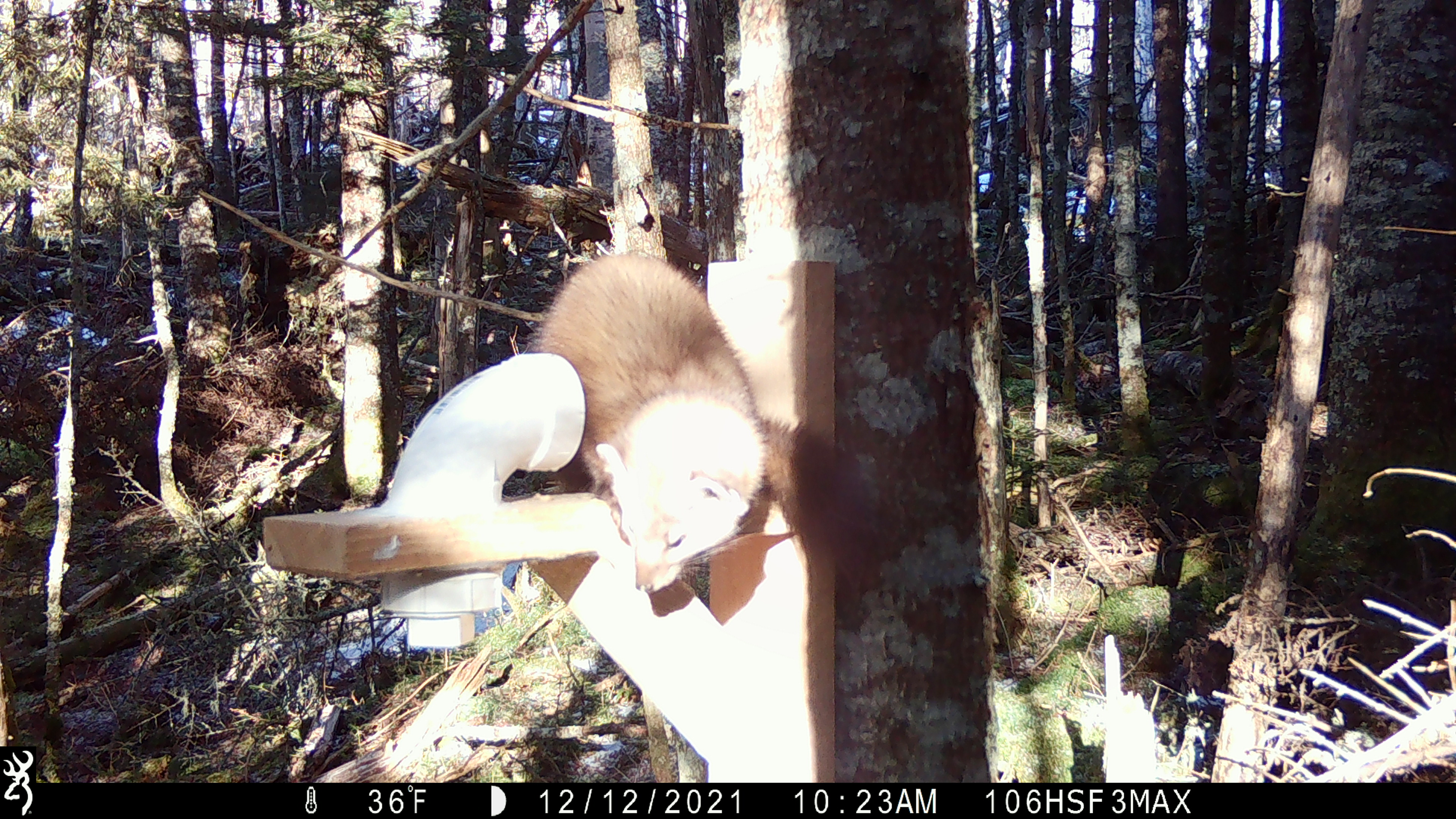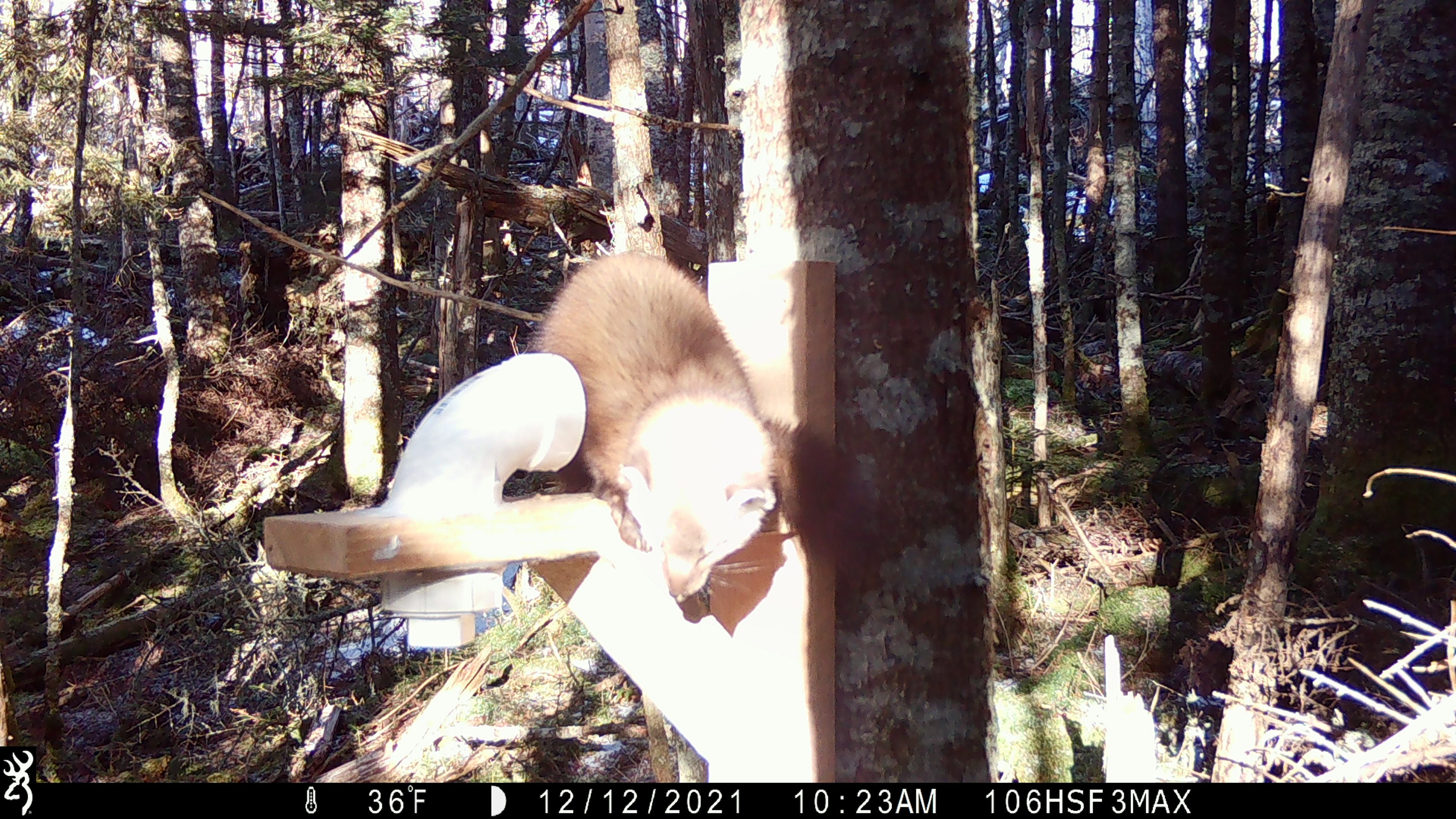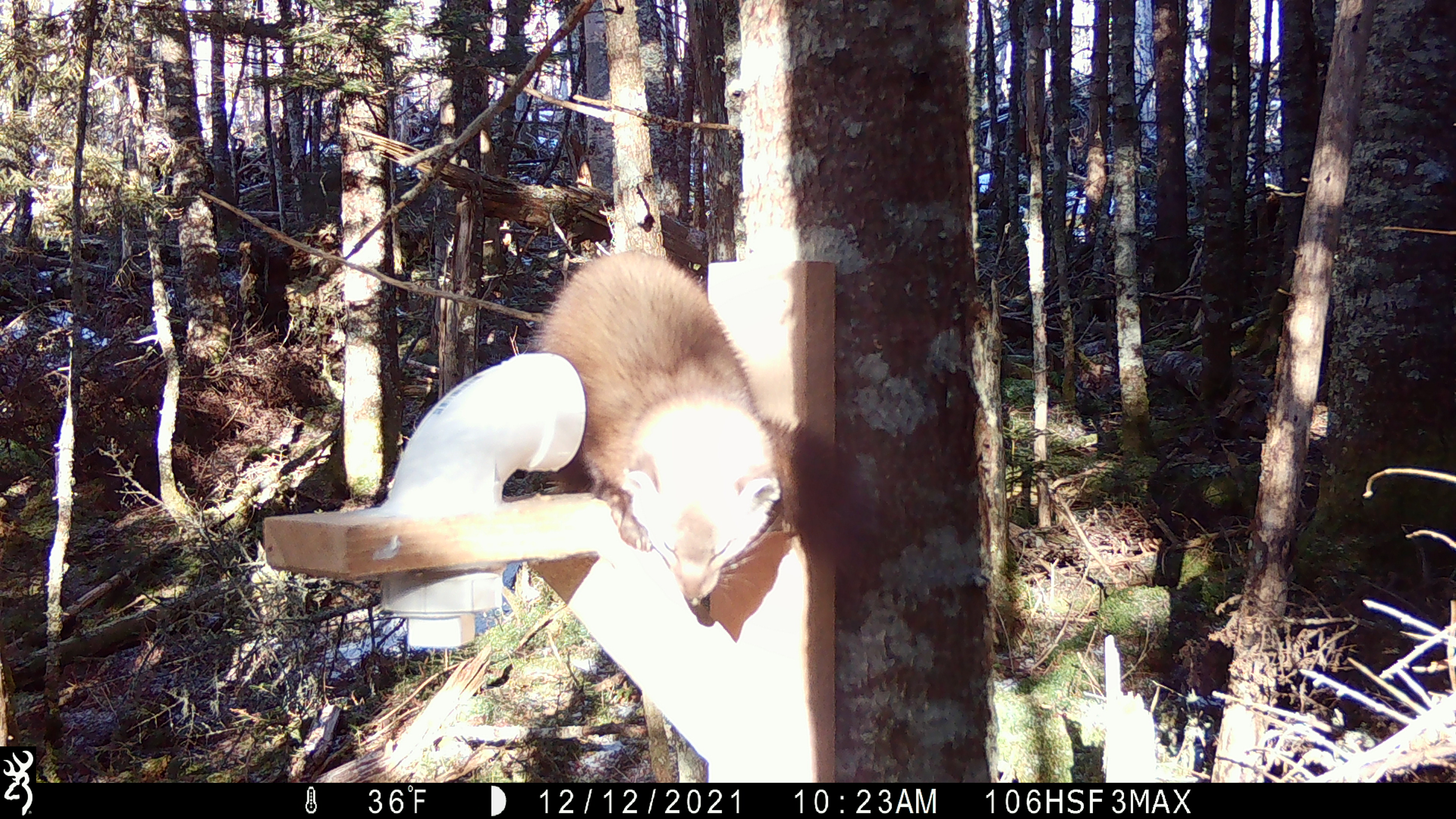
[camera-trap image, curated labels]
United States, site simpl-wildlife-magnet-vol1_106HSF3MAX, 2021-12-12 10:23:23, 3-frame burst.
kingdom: Animalia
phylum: Chordata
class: Mammalia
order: Carnivora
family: Mustelidae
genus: Martes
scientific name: Martes americana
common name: american marten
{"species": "american marten (Martes americana)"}